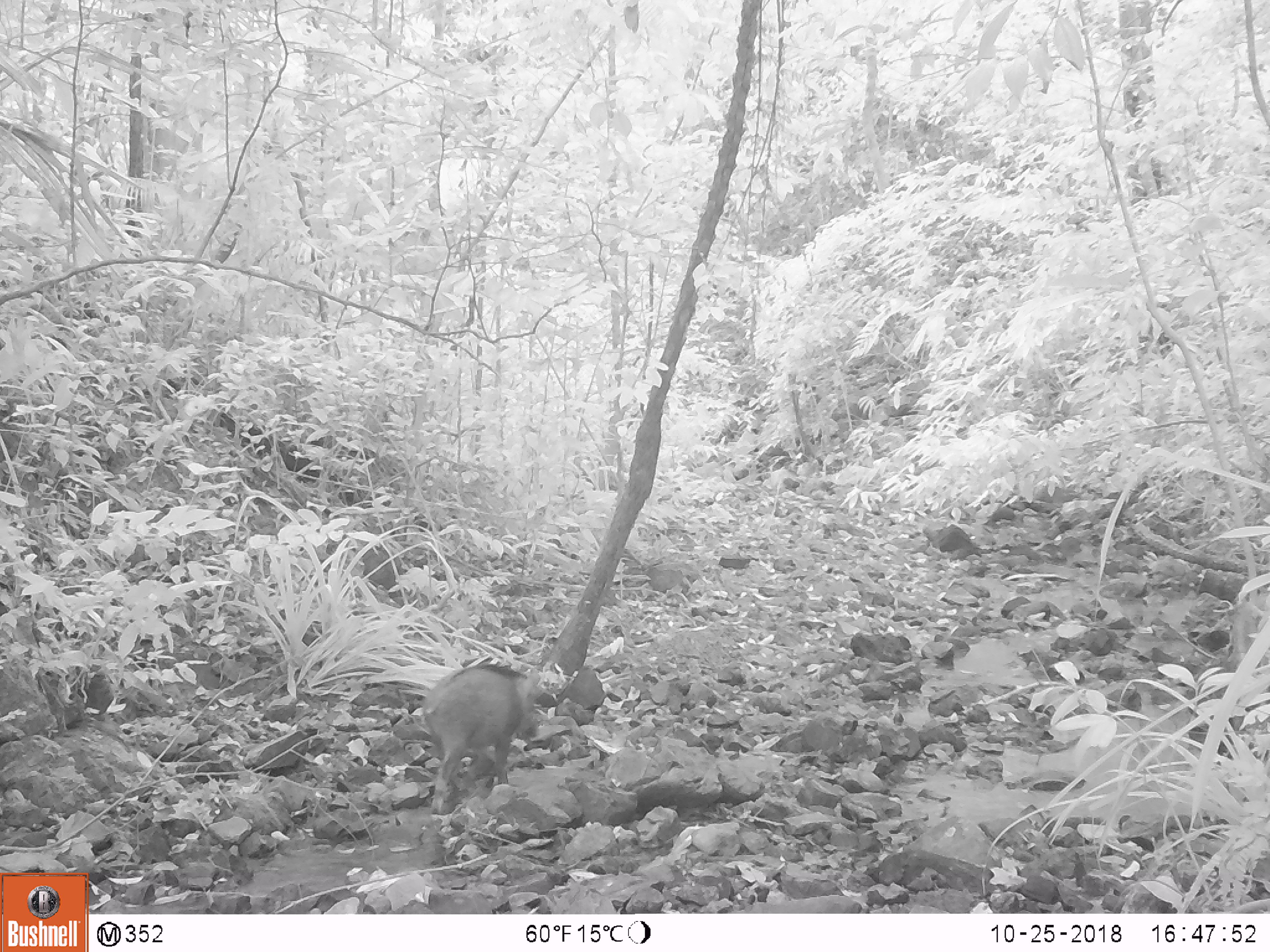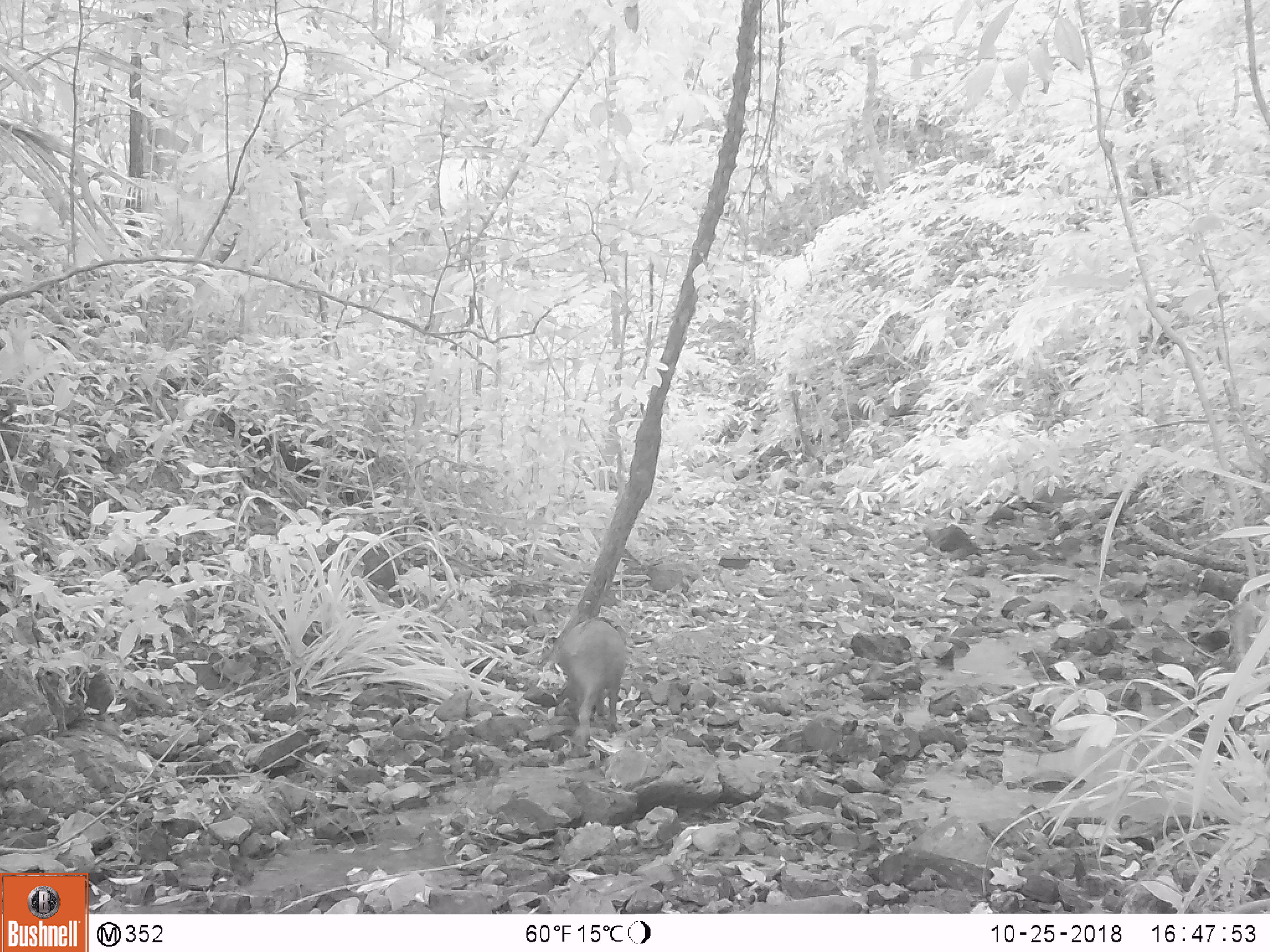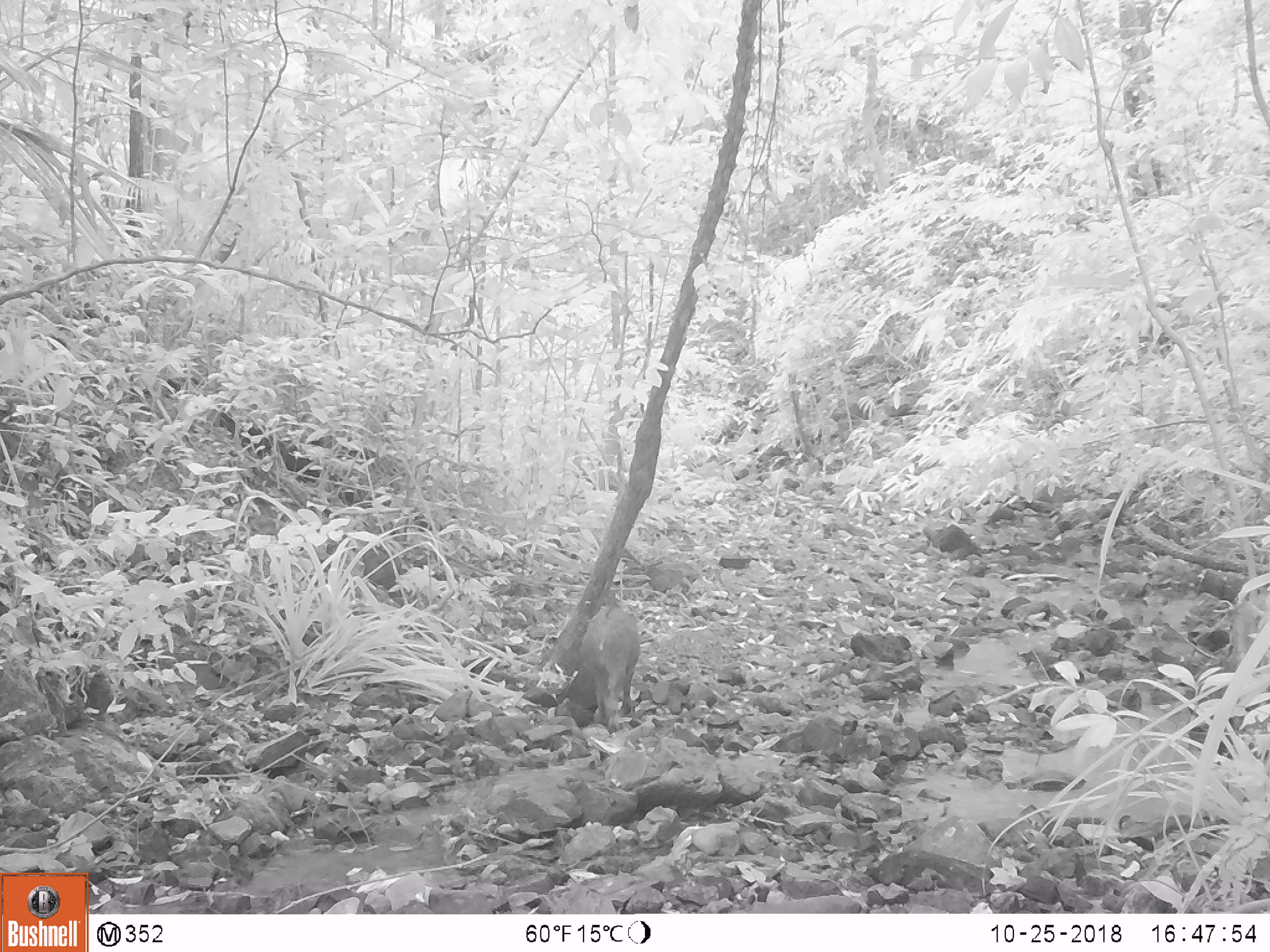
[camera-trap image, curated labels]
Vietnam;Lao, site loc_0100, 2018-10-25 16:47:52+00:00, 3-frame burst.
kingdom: Animalia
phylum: Chordata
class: Mammalia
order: Artiodactyla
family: Suidae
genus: Sus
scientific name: Sus scrofa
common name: eurasian wild pig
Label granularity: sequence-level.